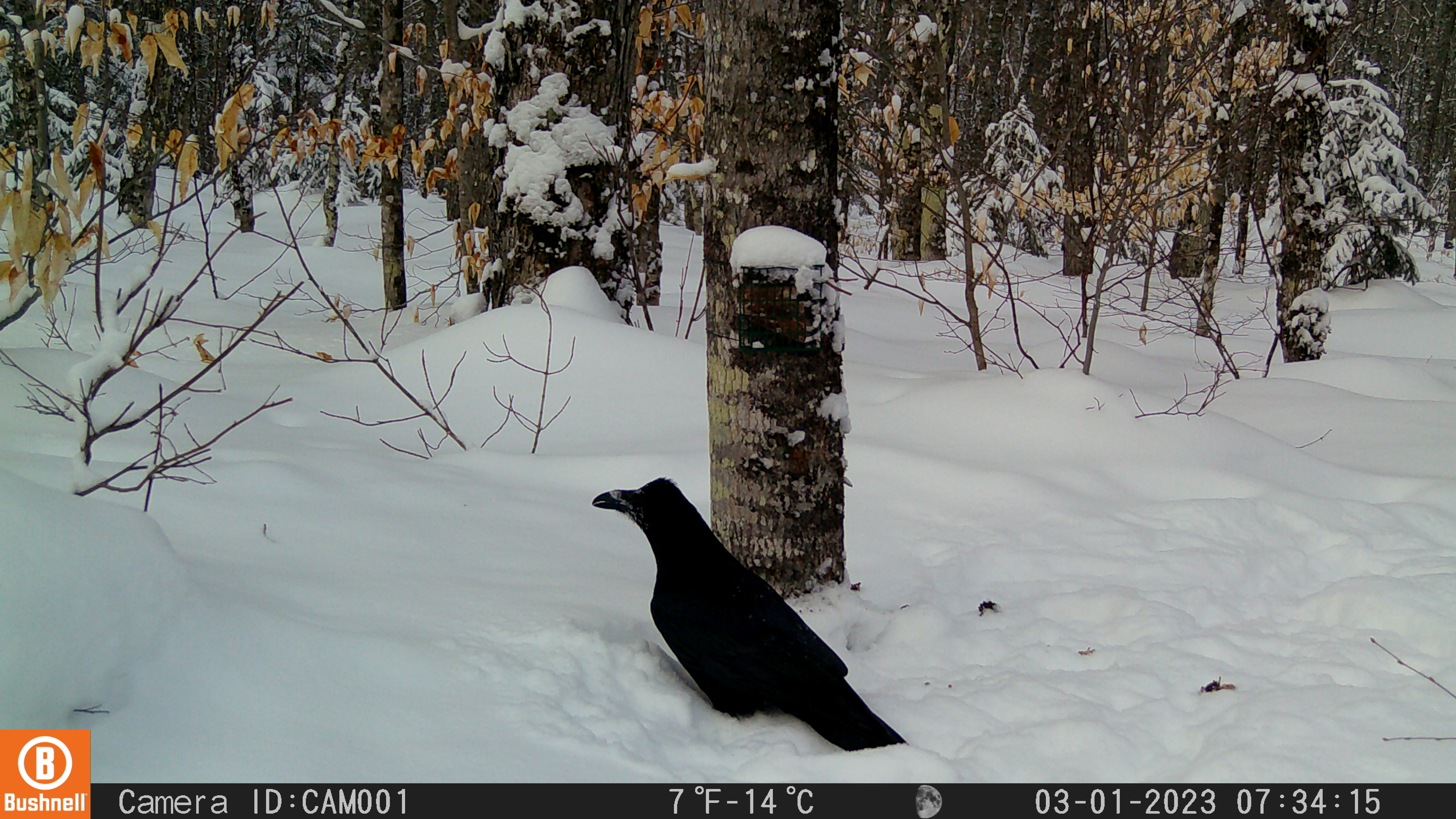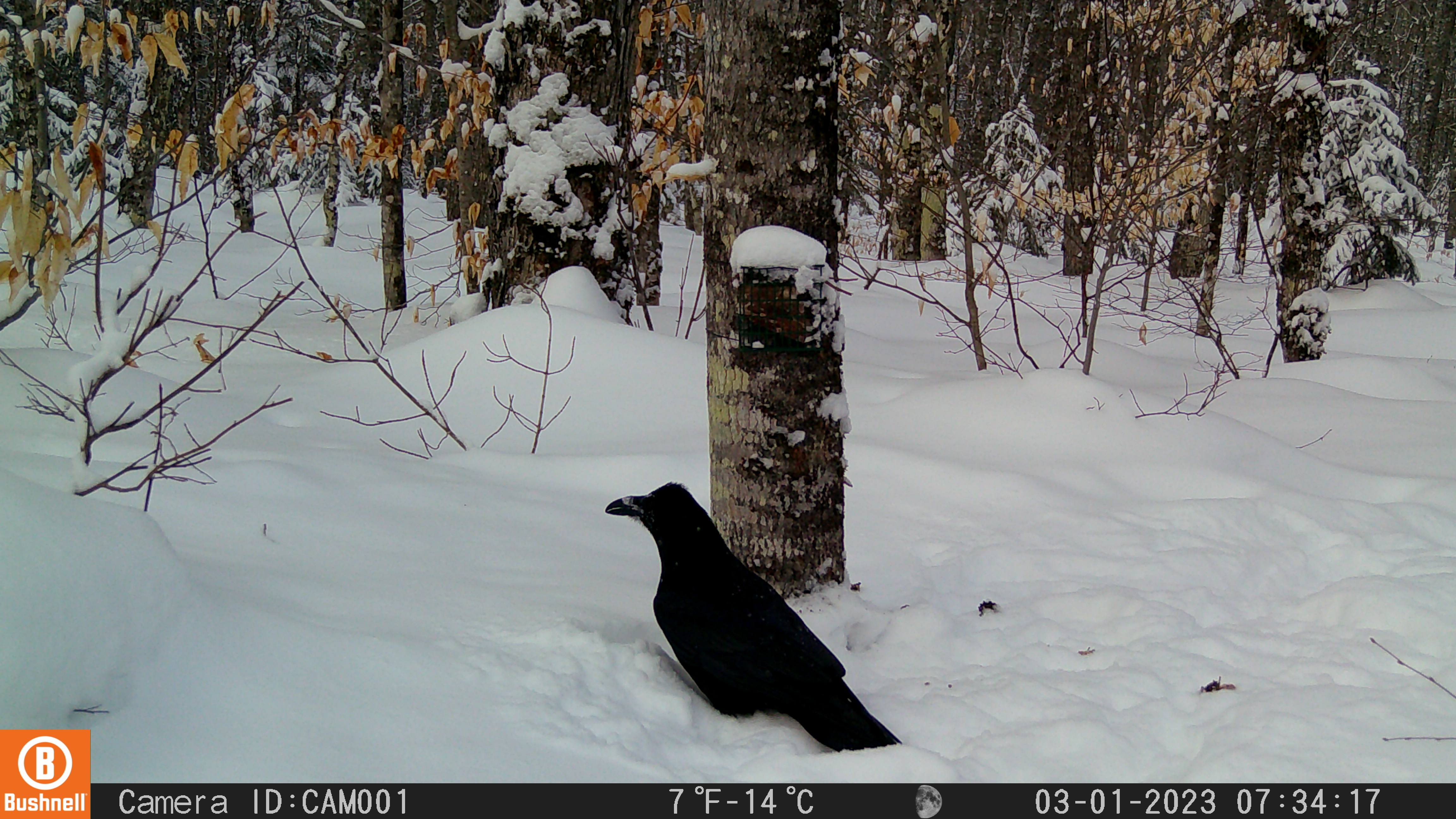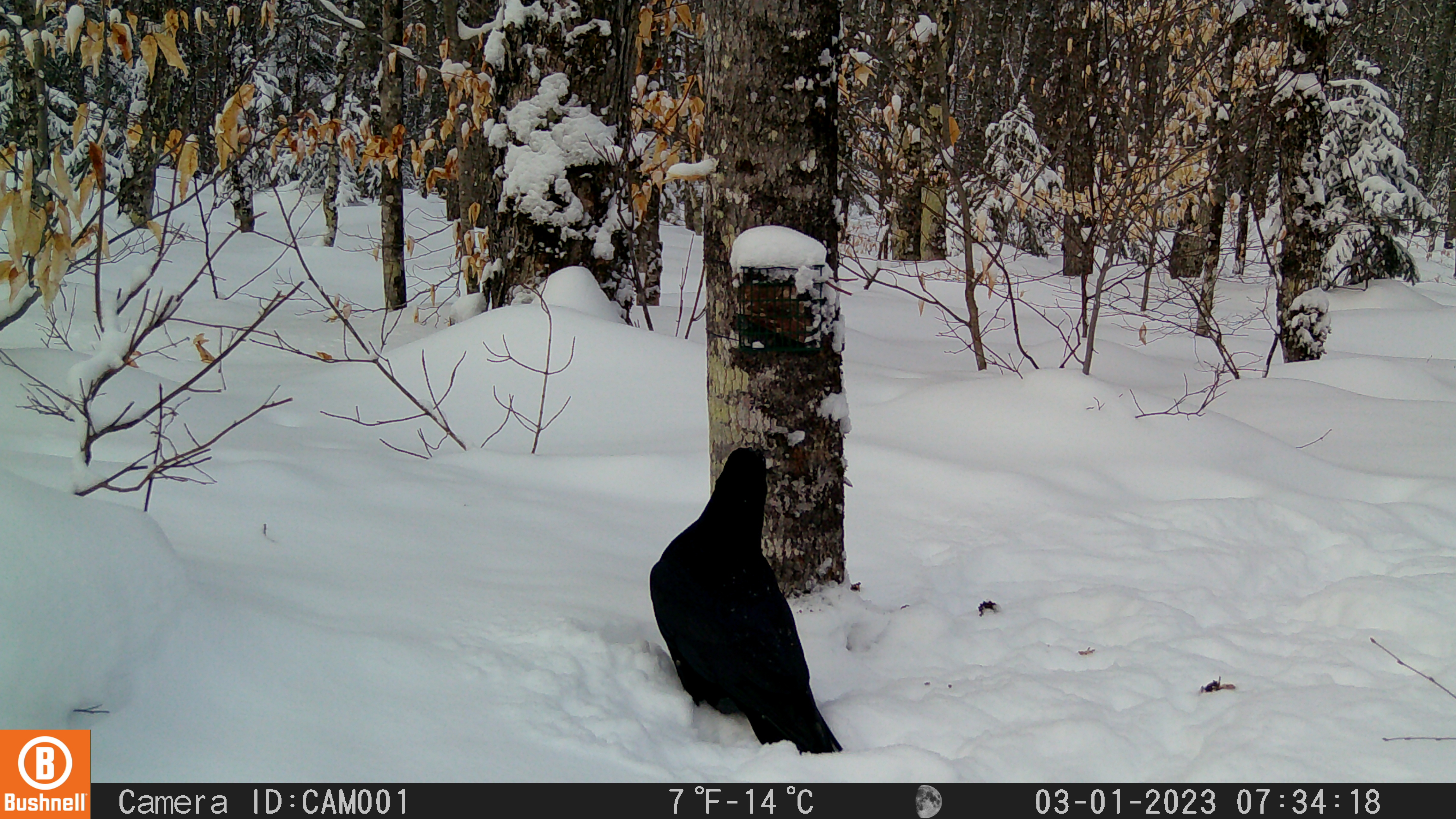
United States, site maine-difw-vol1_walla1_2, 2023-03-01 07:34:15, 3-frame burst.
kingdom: Animalia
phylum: Chordata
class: Aves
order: Passeriformes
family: Corvidae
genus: Corvus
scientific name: Corvus corax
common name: common raven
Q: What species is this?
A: Common raven (Corvus corax).